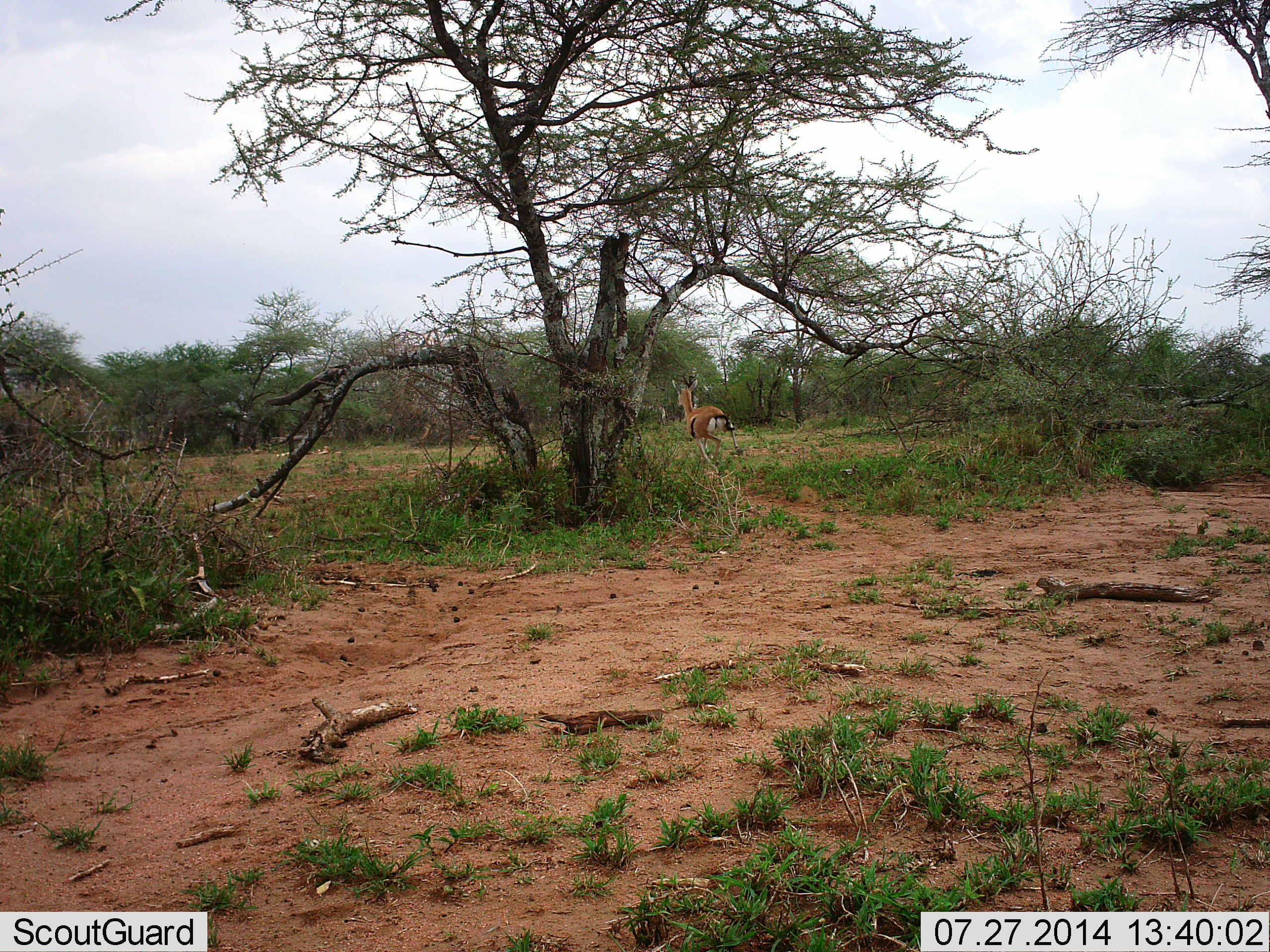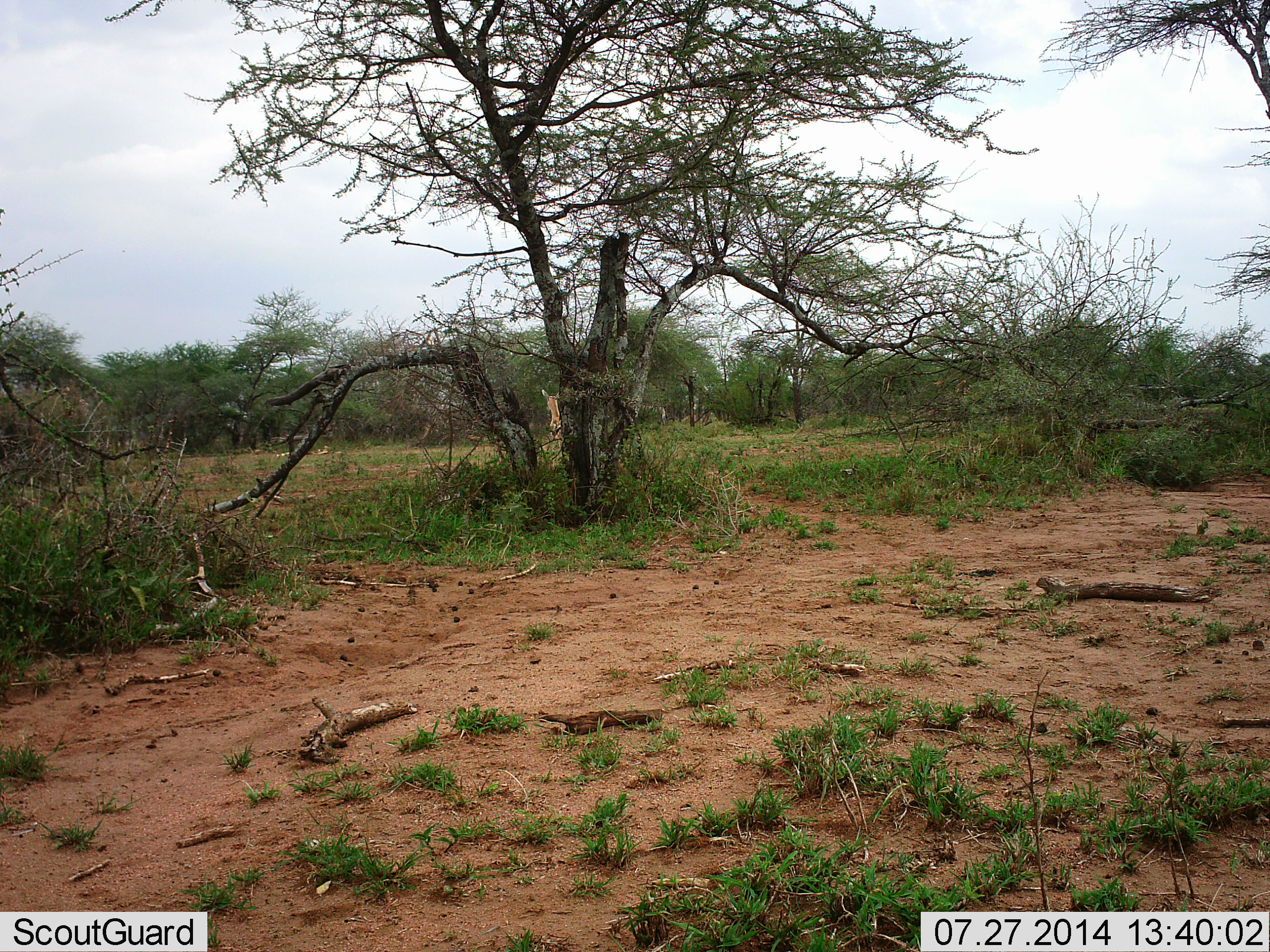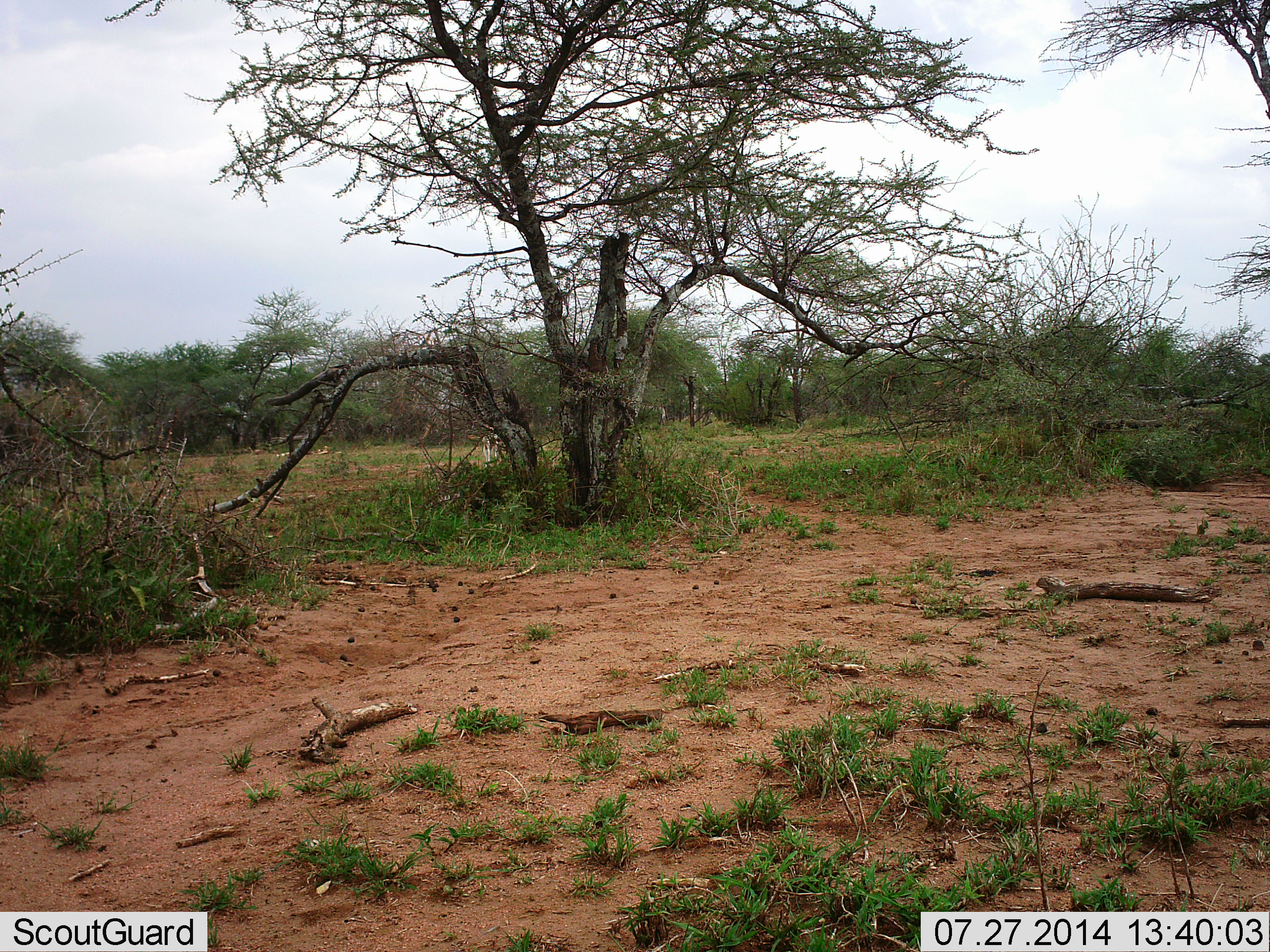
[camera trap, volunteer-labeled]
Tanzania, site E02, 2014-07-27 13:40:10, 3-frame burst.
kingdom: Animalia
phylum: Chordata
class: Mammalia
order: Artiodactyla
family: Bovidae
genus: Eudorcas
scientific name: Eudorcas thomsonii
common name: thomson's gazelle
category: gazellethomsons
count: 1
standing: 0%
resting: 0%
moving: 100%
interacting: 10%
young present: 0%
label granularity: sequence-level